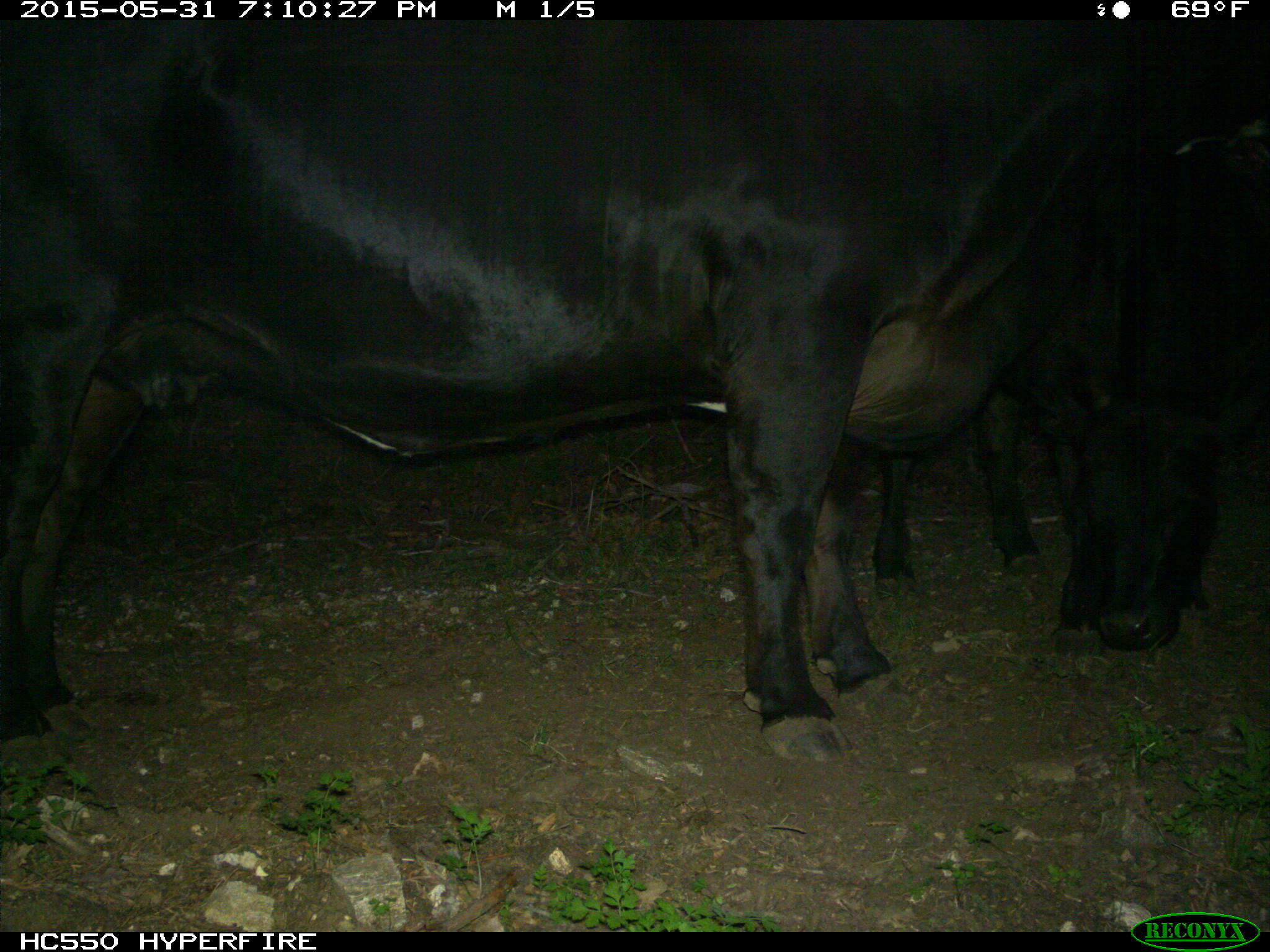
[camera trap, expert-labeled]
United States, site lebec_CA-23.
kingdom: Animalia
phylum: Chordata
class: Mammalia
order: Artiodactyla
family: Bovidae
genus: Bos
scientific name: Bos taurus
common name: domestic cow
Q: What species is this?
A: Bos taurus (domestic cow).